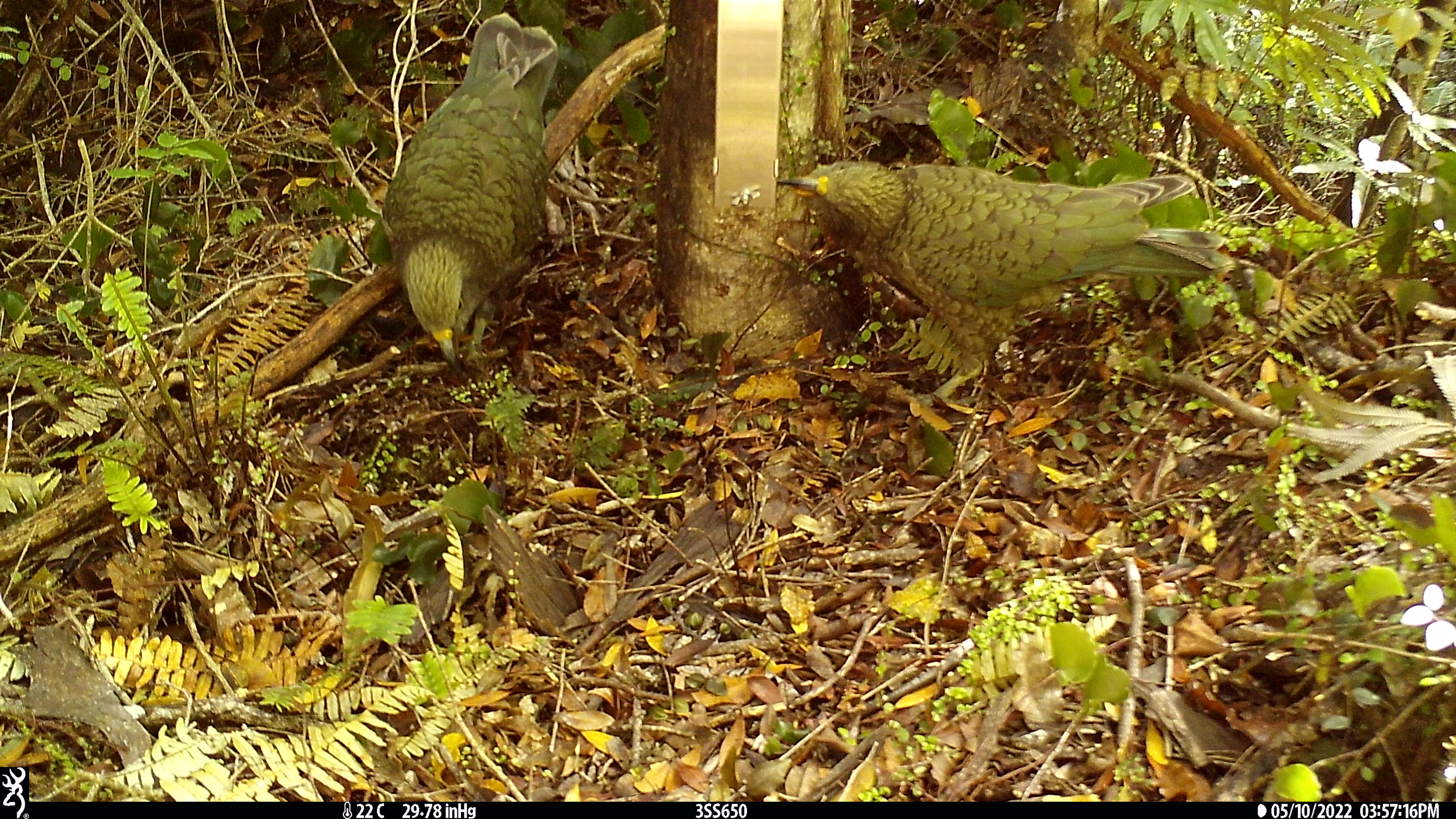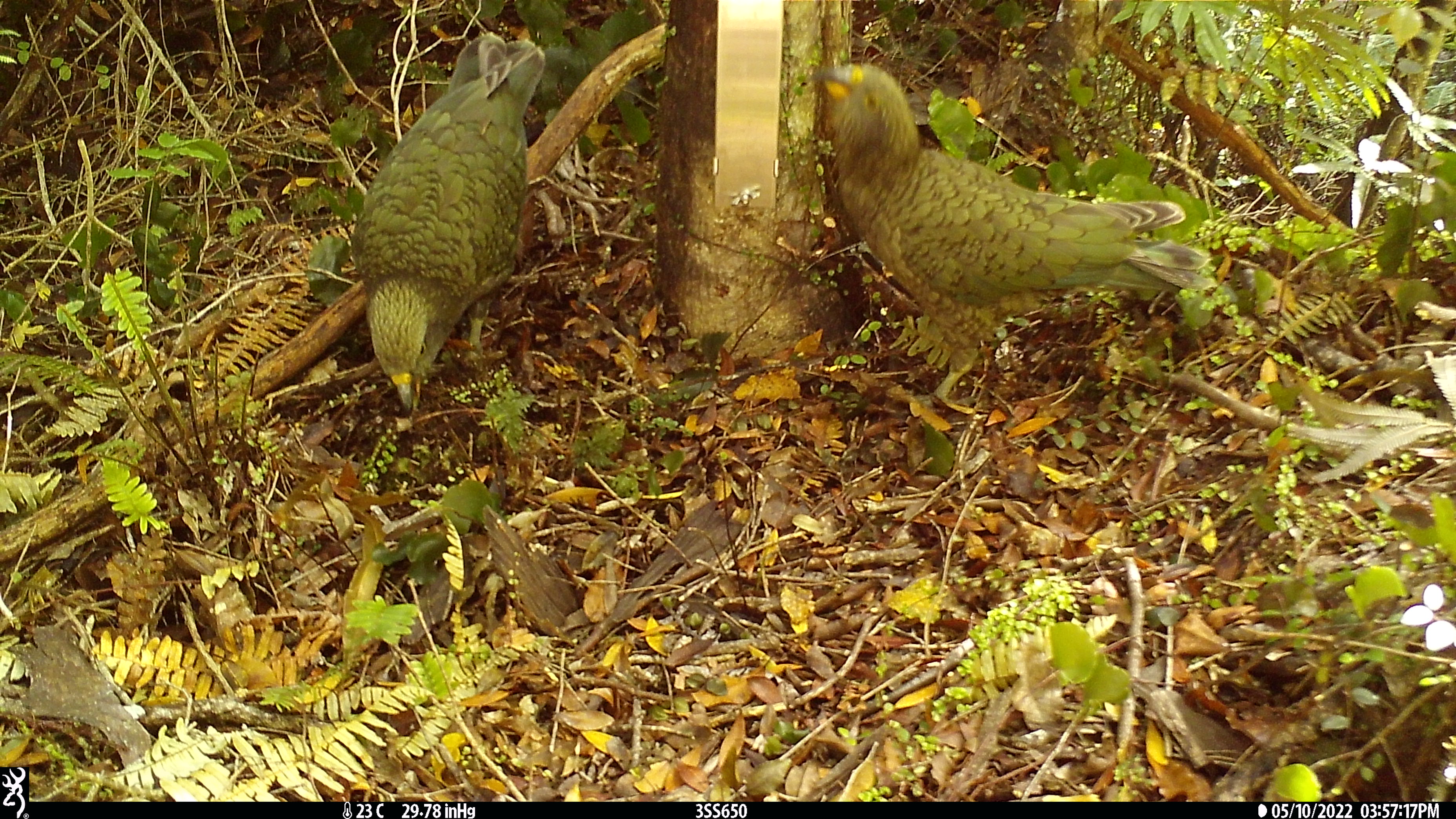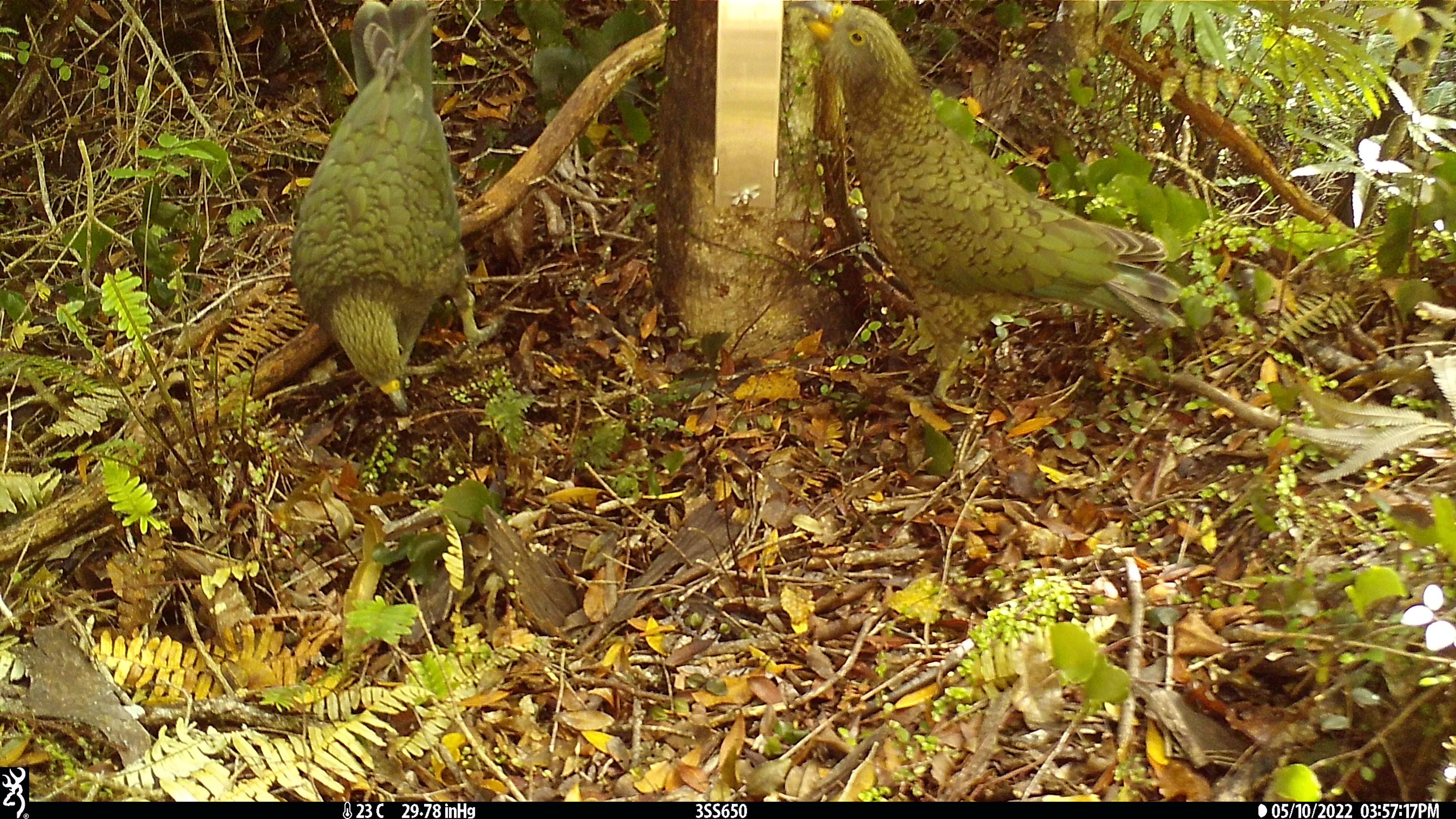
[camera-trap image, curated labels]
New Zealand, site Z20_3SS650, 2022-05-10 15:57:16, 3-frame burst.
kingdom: Animalia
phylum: Chordata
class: Aves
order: Psittaciformes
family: Strigopidae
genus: Nestor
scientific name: Nestor notabilis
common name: kea